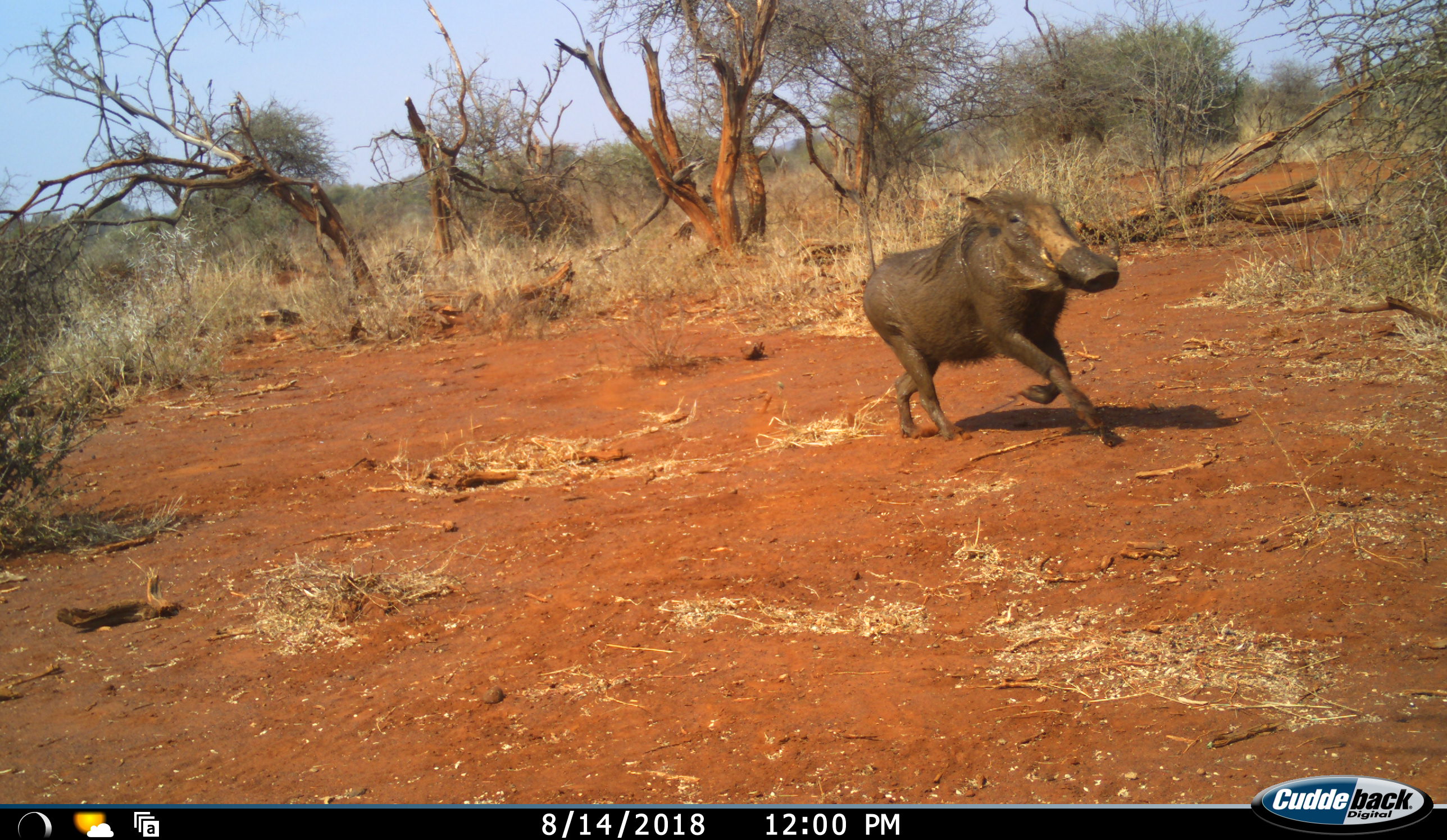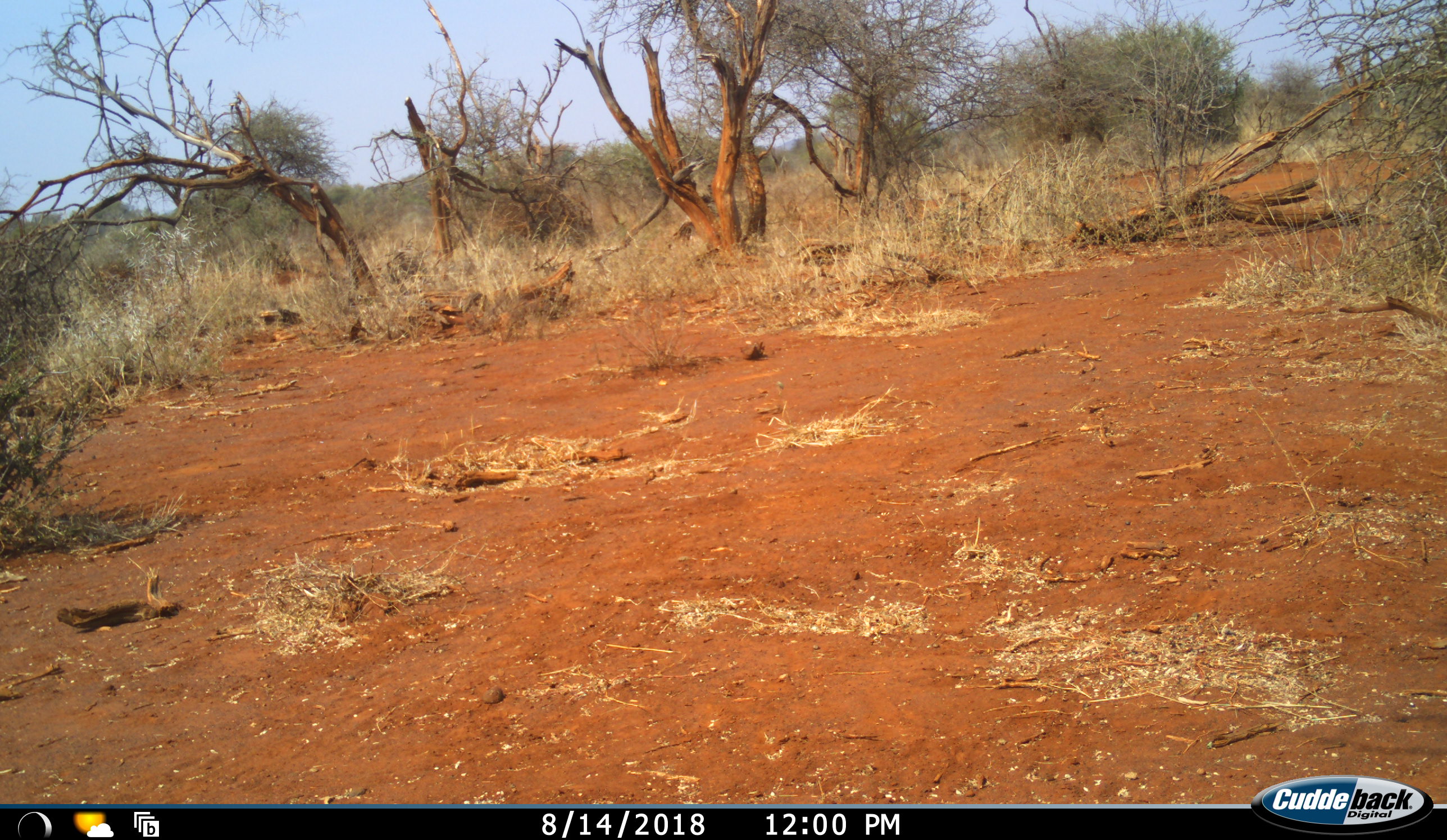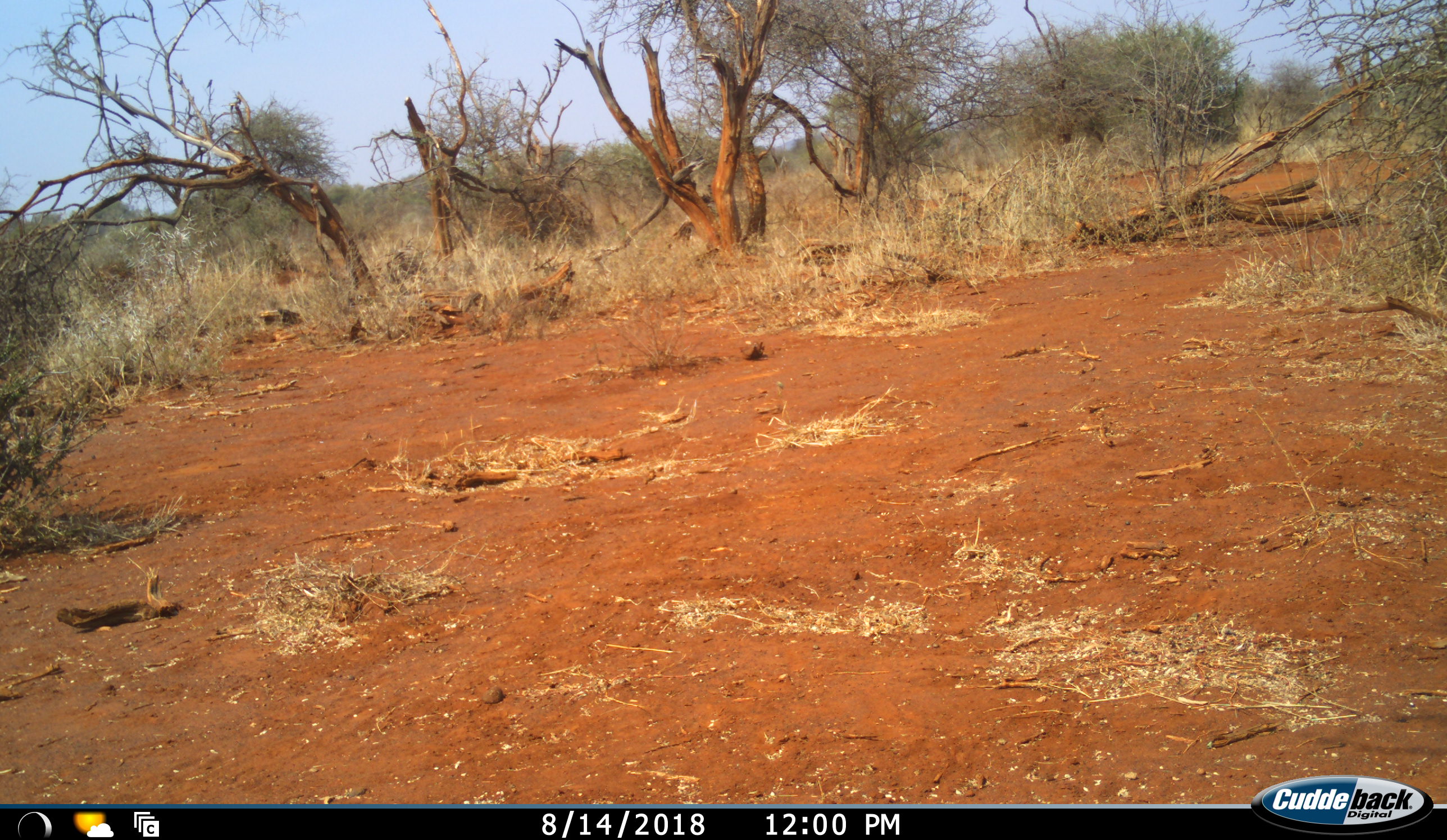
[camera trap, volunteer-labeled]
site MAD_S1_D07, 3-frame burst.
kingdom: Animalia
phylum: Chordata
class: Mammalia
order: Artiodactyla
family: Suidae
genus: Phacochoerus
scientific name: Phacochoerus africanus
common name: warthog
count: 1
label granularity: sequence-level